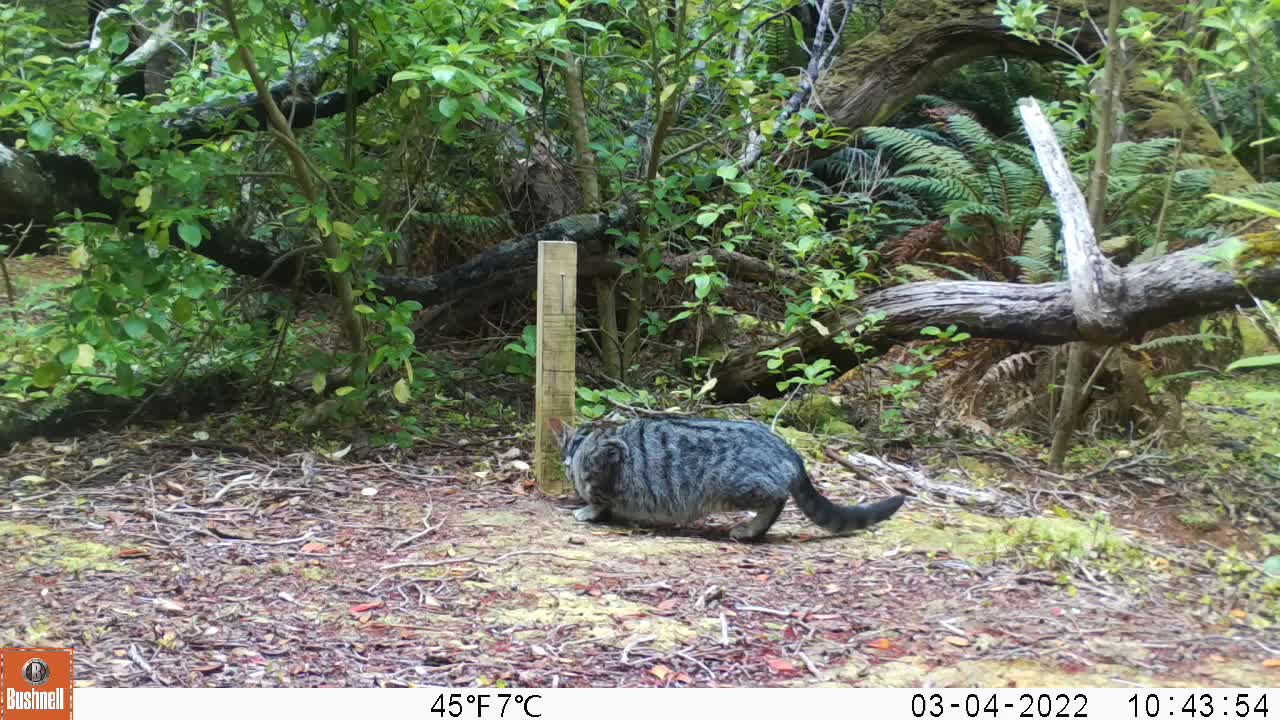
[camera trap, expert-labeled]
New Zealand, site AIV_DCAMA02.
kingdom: Animalia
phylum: Chordata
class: Mammalia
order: Carnivora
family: Felidae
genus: Felis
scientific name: Felis catus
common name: domestic cat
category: cat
Cat (domestic cat) (Felis catus).